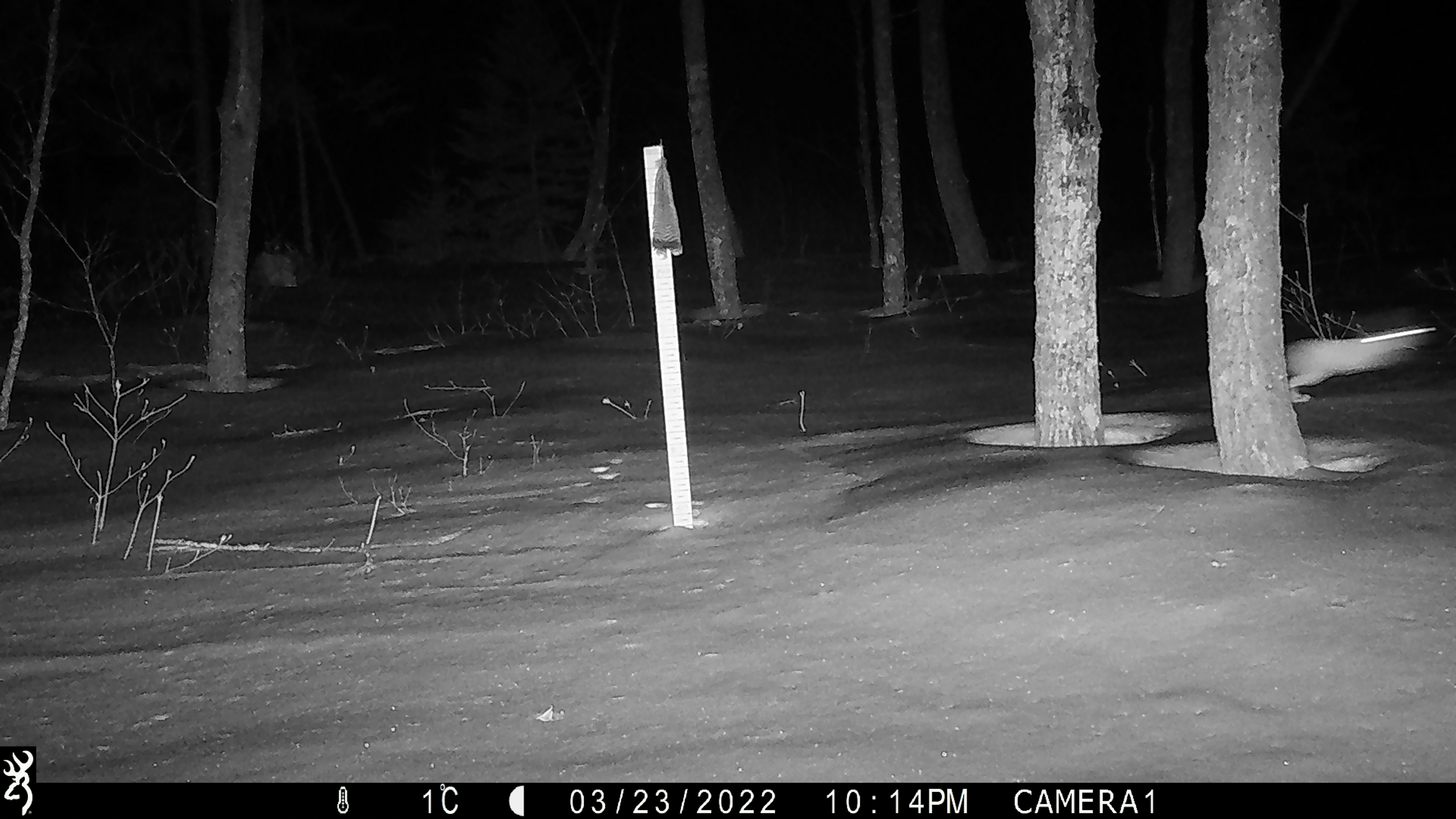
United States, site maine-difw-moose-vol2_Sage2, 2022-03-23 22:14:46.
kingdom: Animalia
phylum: Chordata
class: Mammalia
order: Lagomorpha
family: Leporidae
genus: Lepus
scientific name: Lepus americanus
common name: snowshoe hare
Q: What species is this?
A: Snowshoe hare (Lepus americanus).